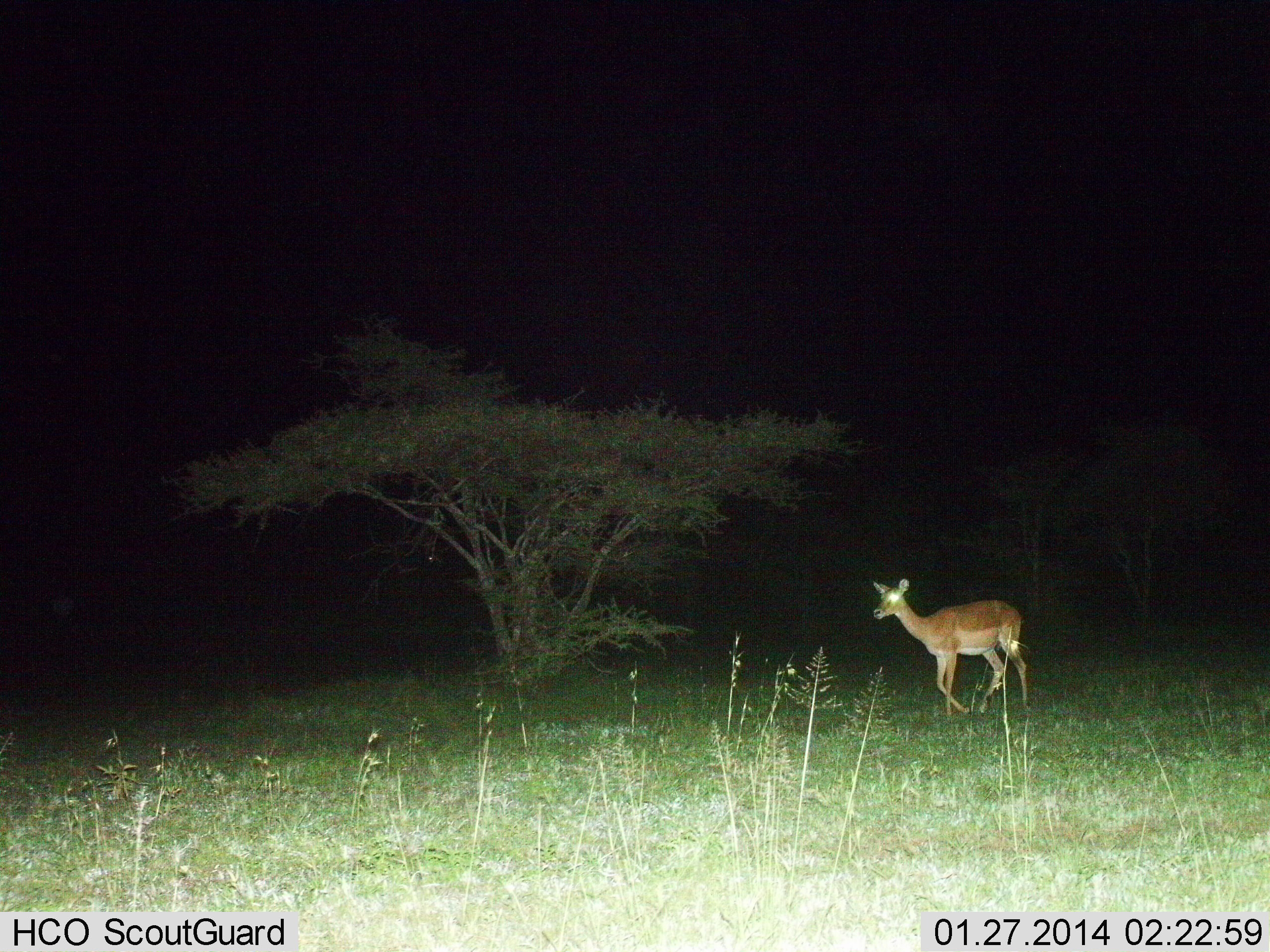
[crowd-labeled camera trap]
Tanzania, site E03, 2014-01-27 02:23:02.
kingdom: Animalia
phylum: Chordata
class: Mammalia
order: Artiodactyla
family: Bovidae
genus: Aepyceros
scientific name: Aepyceros melampus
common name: impala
Impala (Aepyceros melampus), count 1. Behavior (volunteer vote fractions): standing 10%, resting 0%, moving 90%, interacting 0%. Young present (vote fraction): 0%. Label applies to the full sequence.